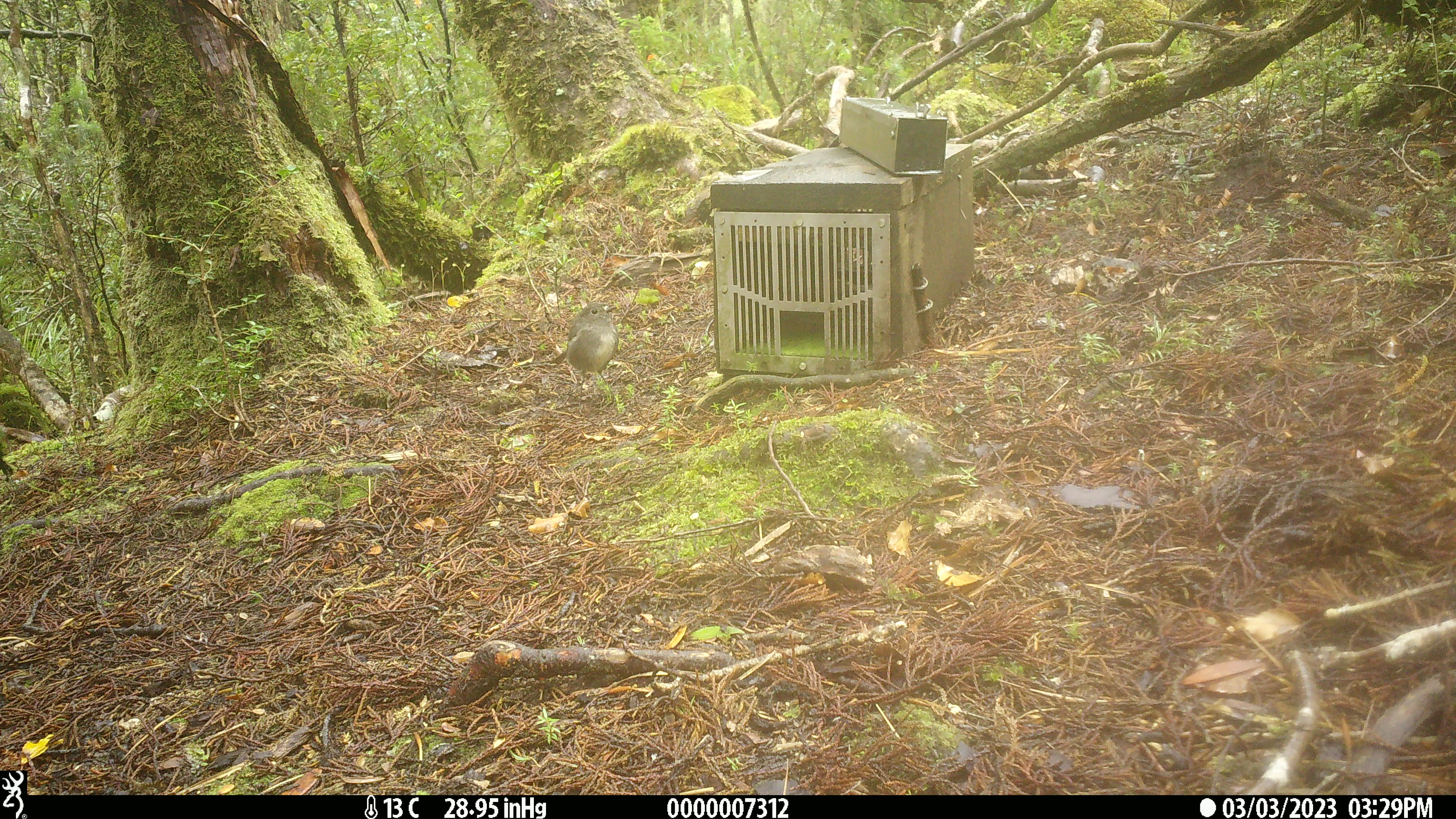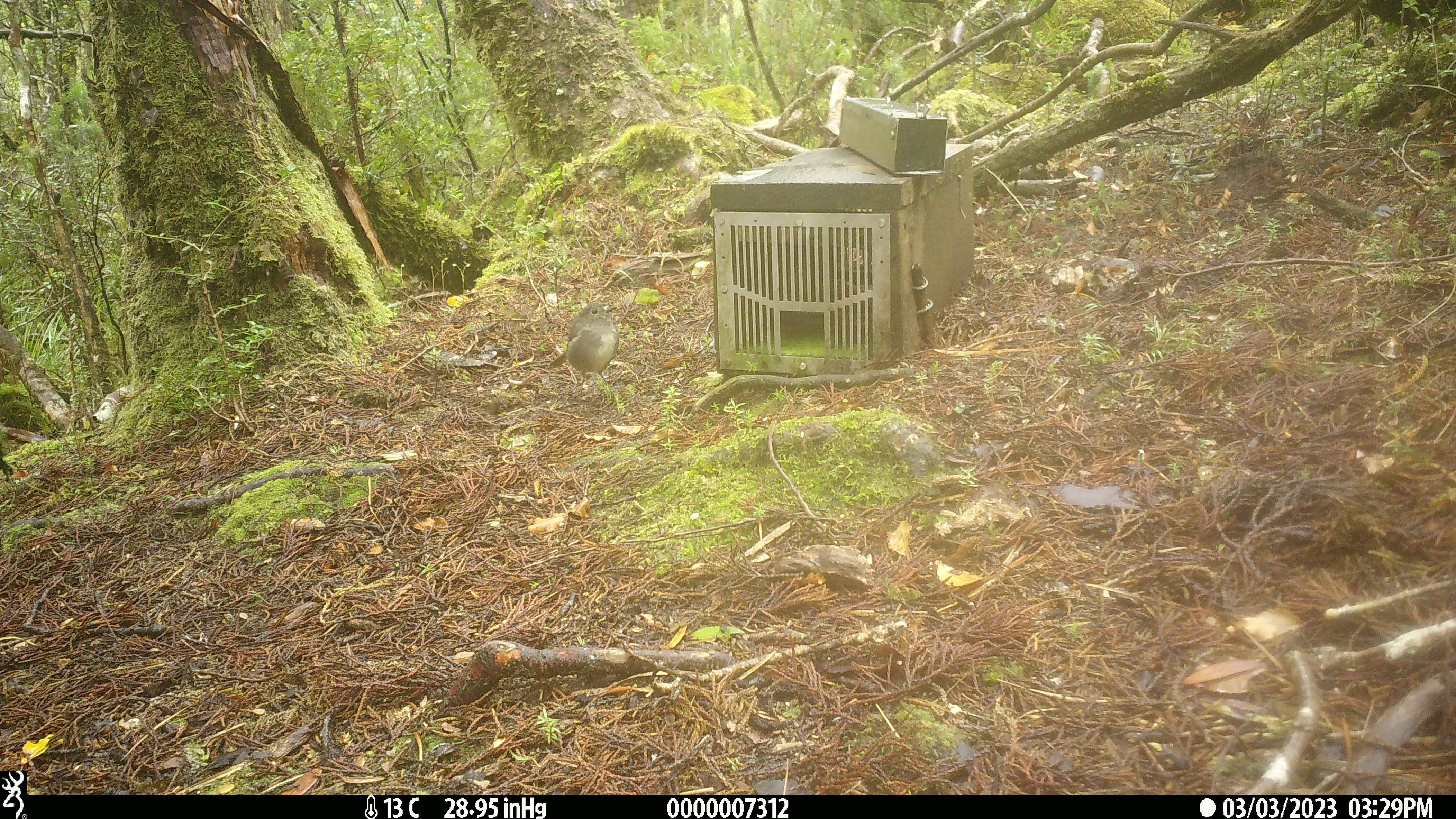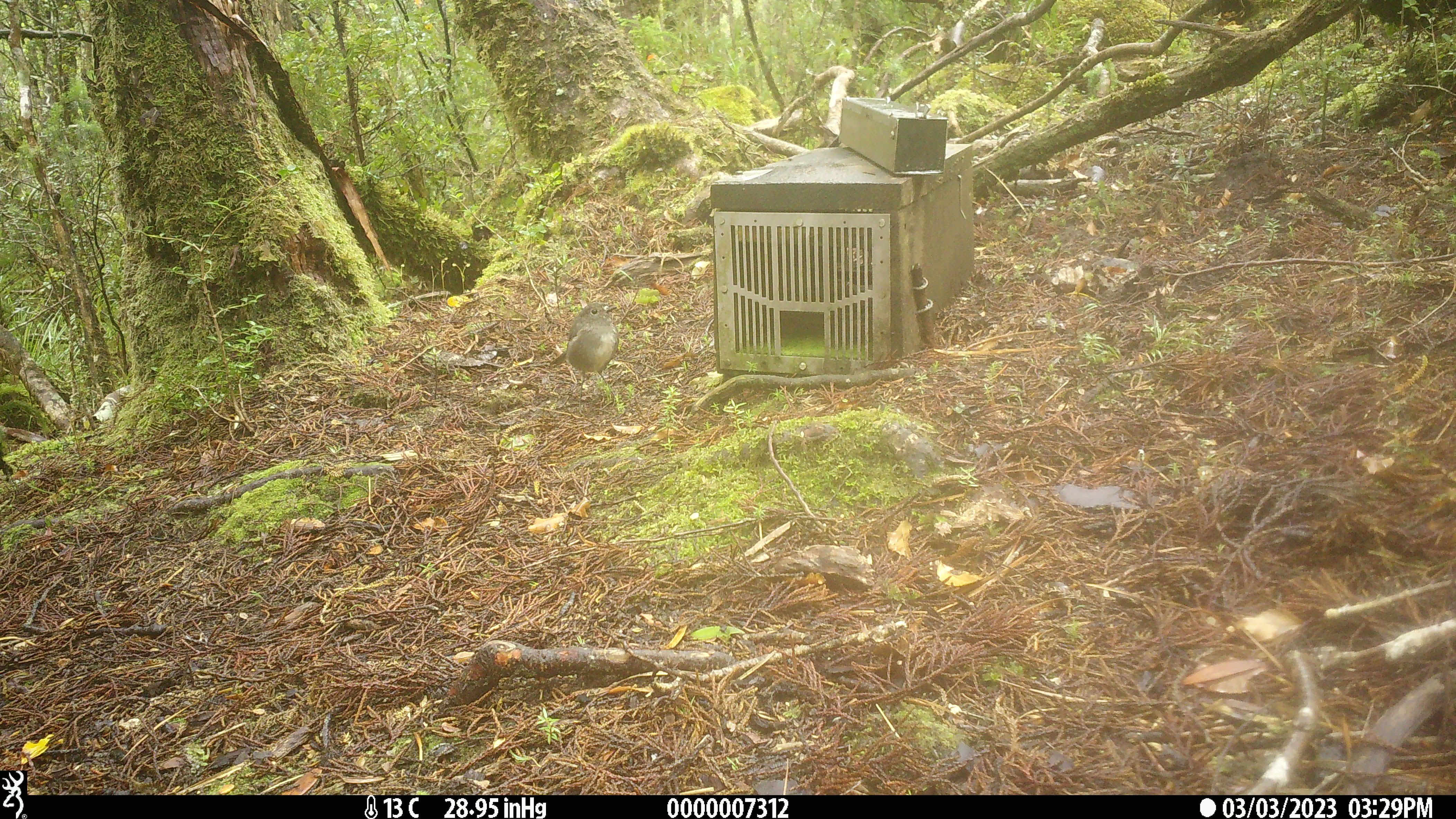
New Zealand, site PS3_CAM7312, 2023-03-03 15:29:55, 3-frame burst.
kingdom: Animalia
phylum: Chordata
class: Aves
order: Passeriformes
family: Petroicidae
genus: Petroica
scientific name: Petroica australis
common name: new zealand robin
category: robin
Robin (new zealand robin) (Petroica australis).